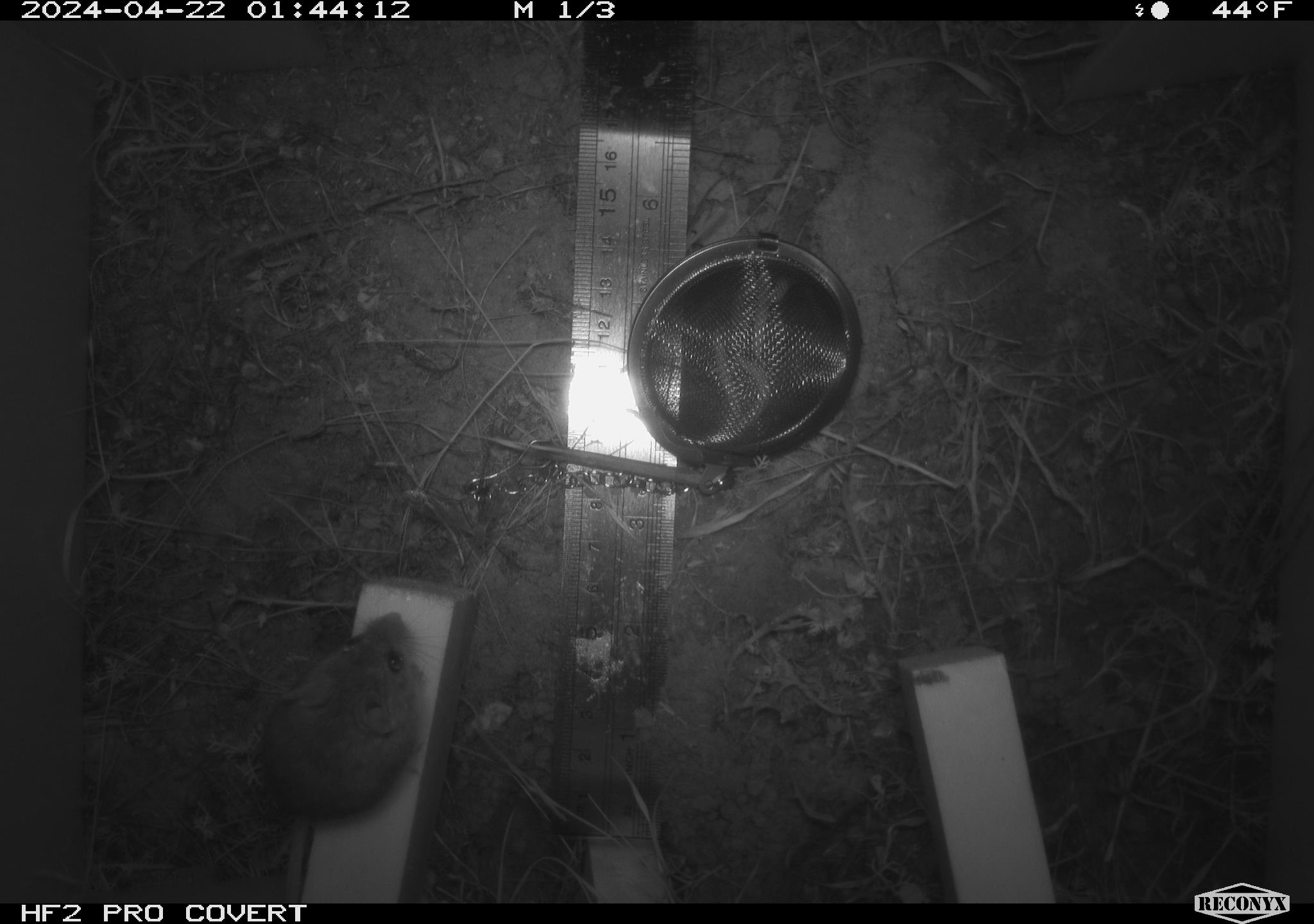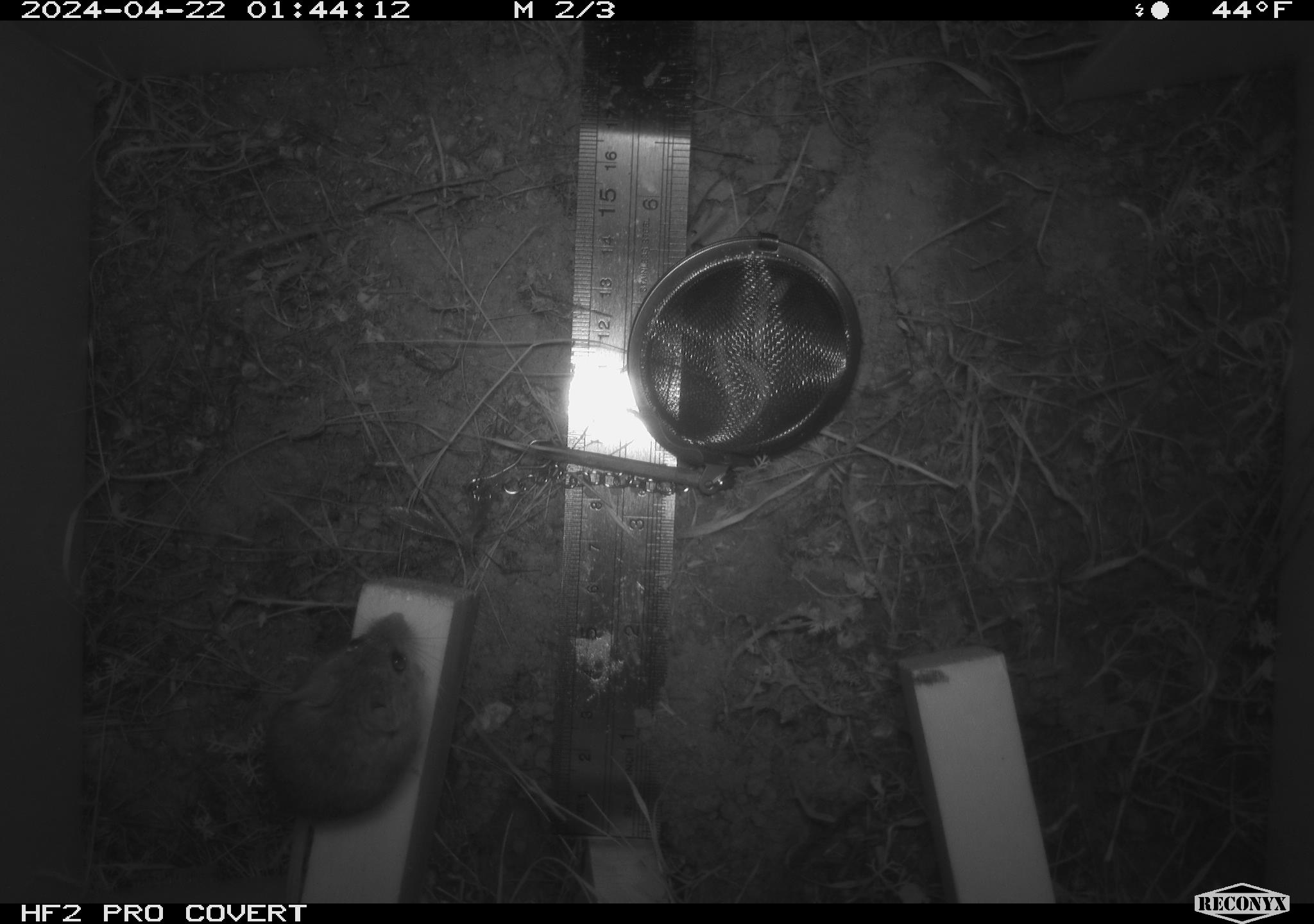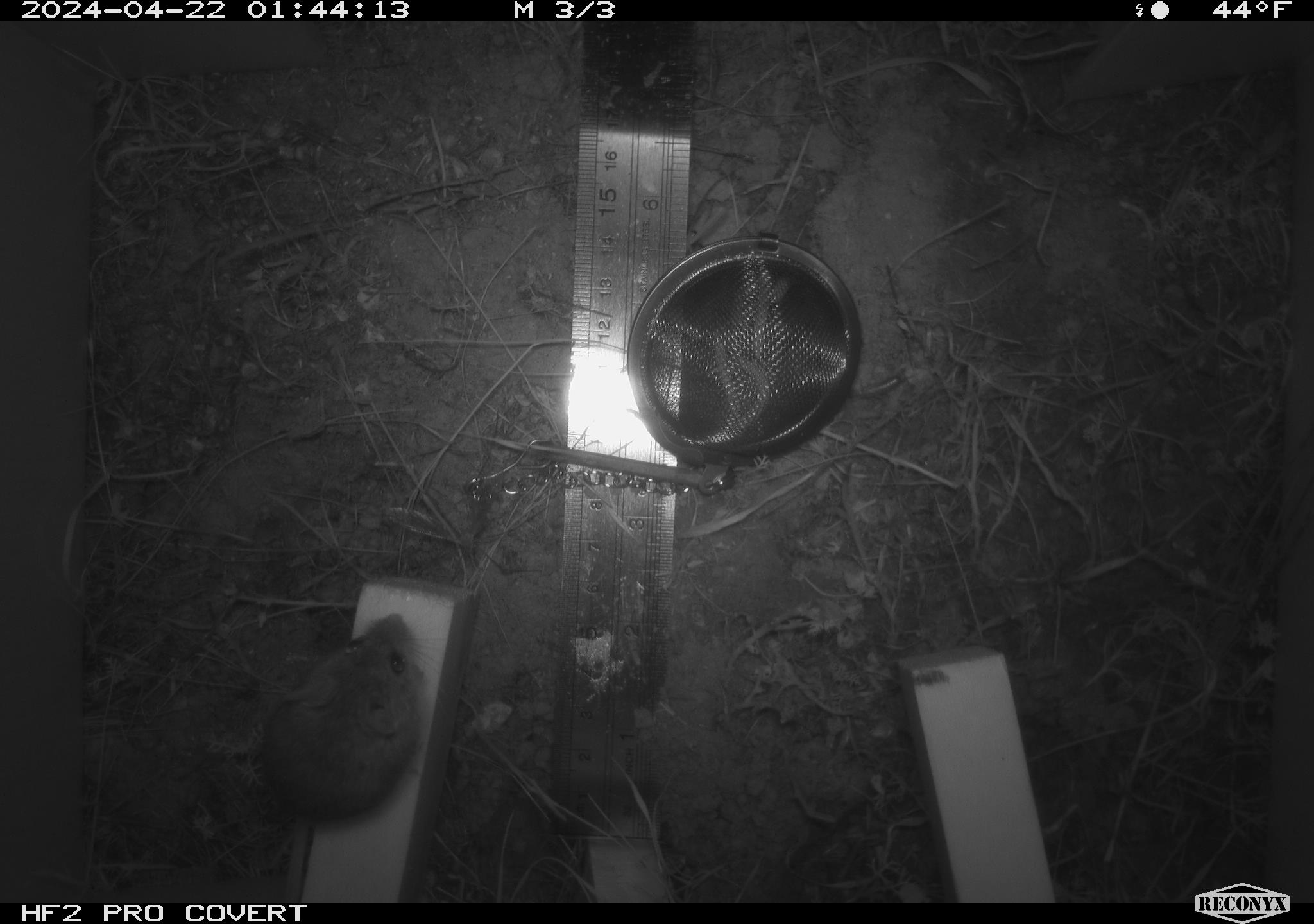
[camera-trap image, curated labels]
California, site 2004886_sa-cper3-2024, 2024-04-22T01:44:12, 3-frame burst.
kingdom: Animalia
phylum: Chordata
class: Mammalia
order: Rodentia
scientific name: Rodentia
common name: rodent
Rodent (Rodentia).